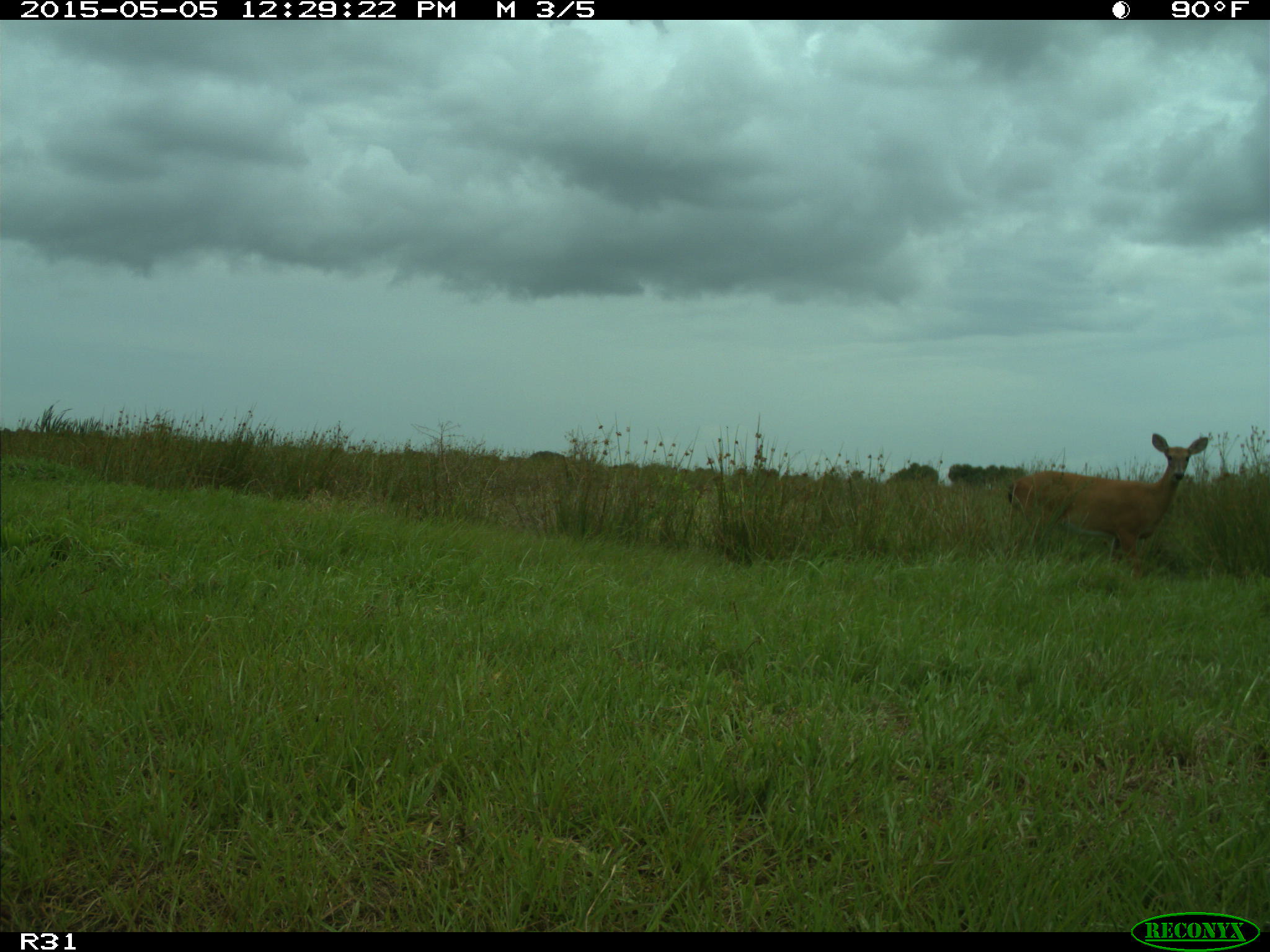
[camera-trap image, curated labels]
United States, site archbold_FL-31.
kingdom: Animalia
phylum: Chordata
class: Mammalia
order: Artiodactyla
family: Cervidae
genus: Odocoileus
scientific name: Odocoileus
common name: deer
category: unidentified deer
Unidentified deer (deer) (Odocoileus).